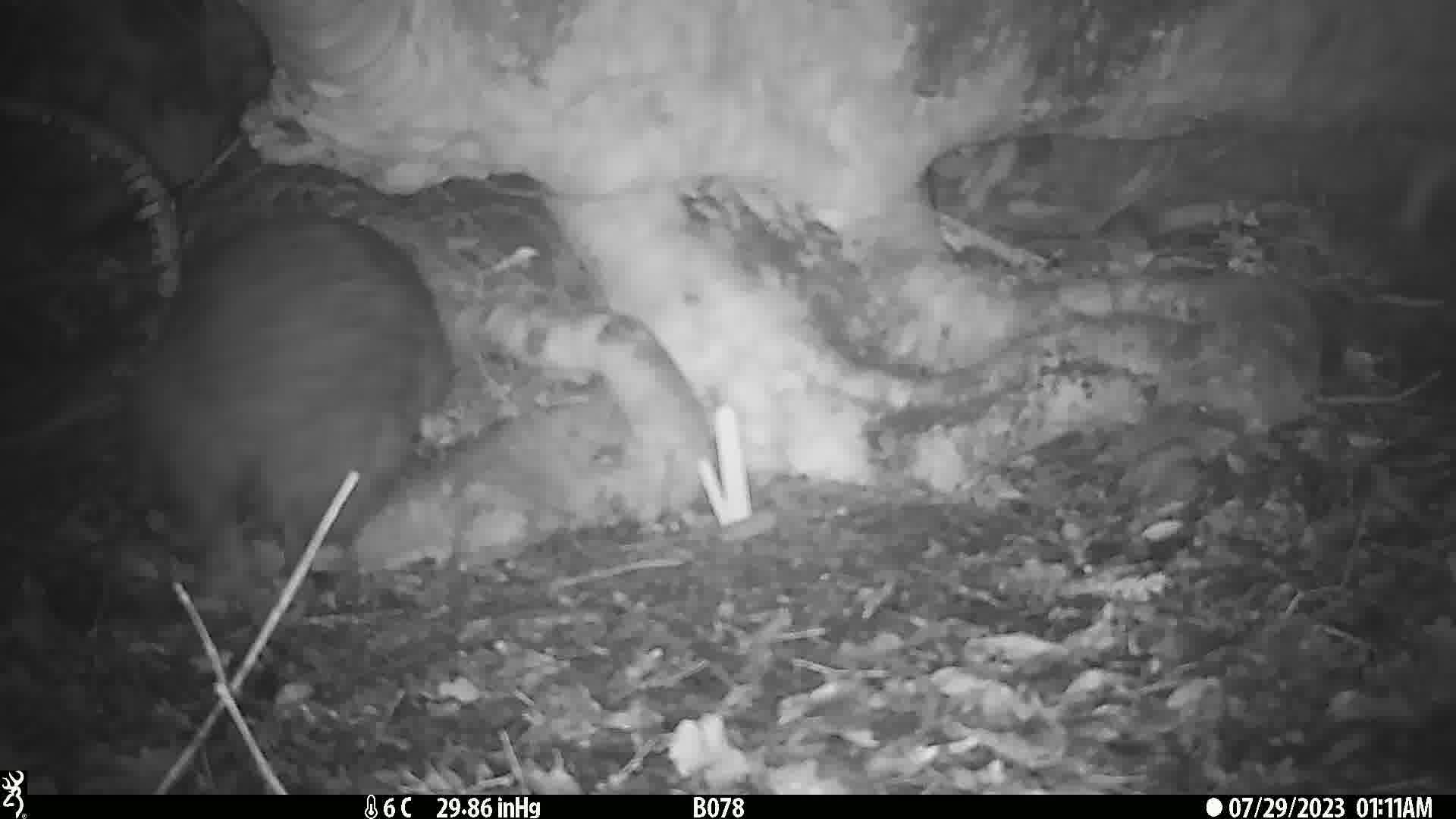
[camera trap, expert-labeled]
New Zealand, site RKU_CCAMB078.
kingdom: Animalia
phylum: Chordata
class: Aves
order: Apterygiformes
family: Apterygidae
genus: Apteryx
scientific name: Apteryx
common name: kiwi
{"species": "kiwi (Apteryx)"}